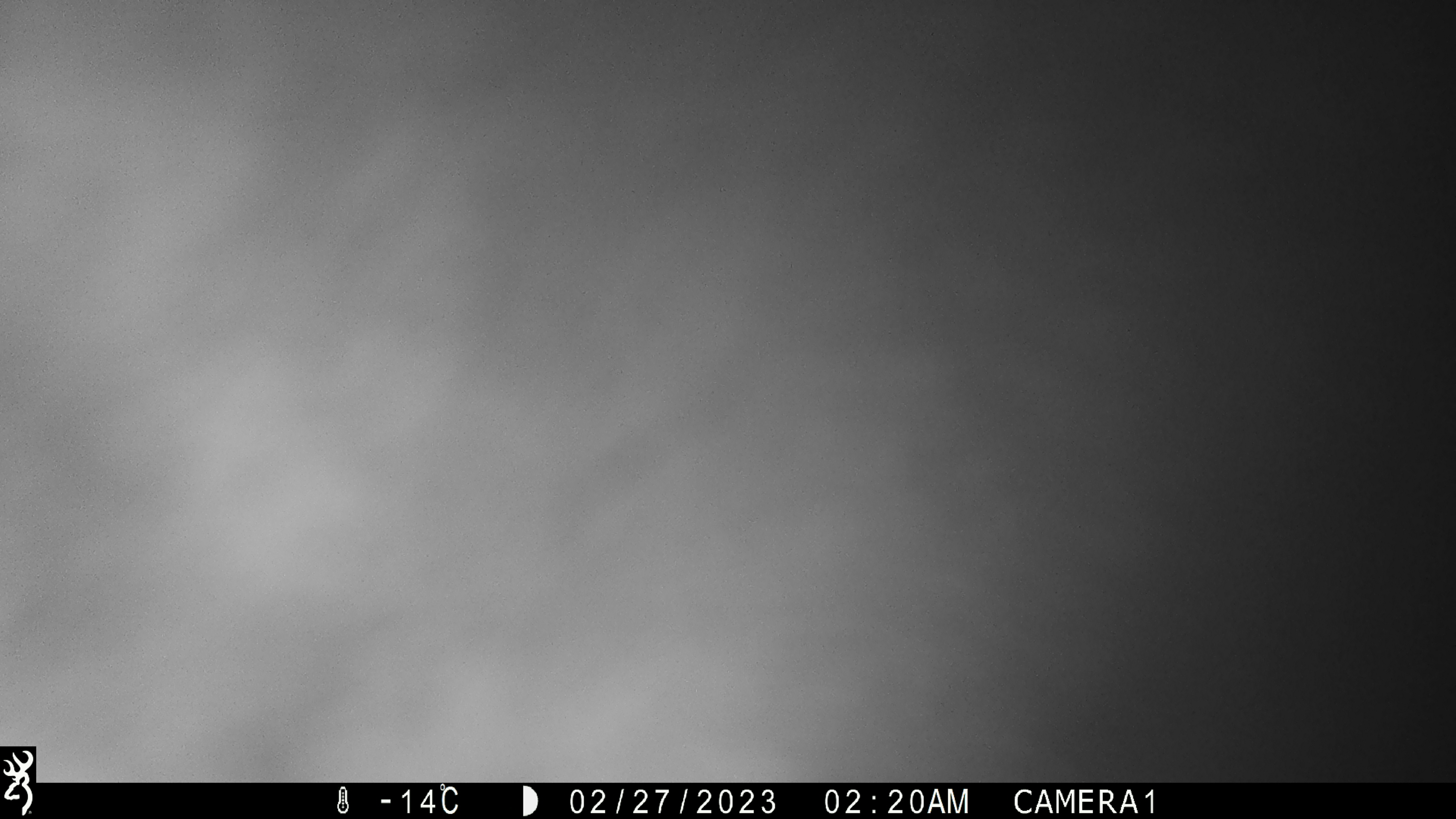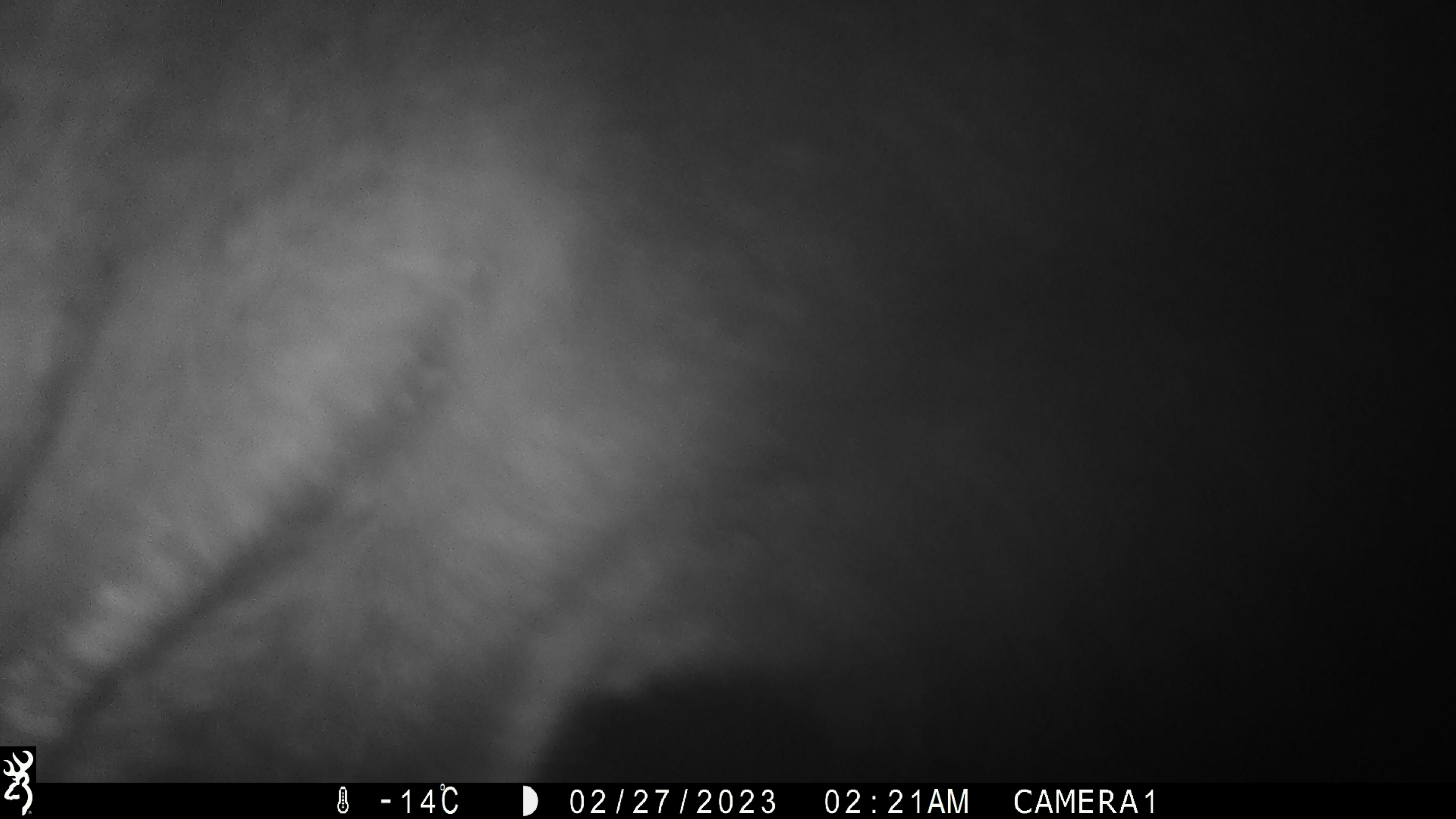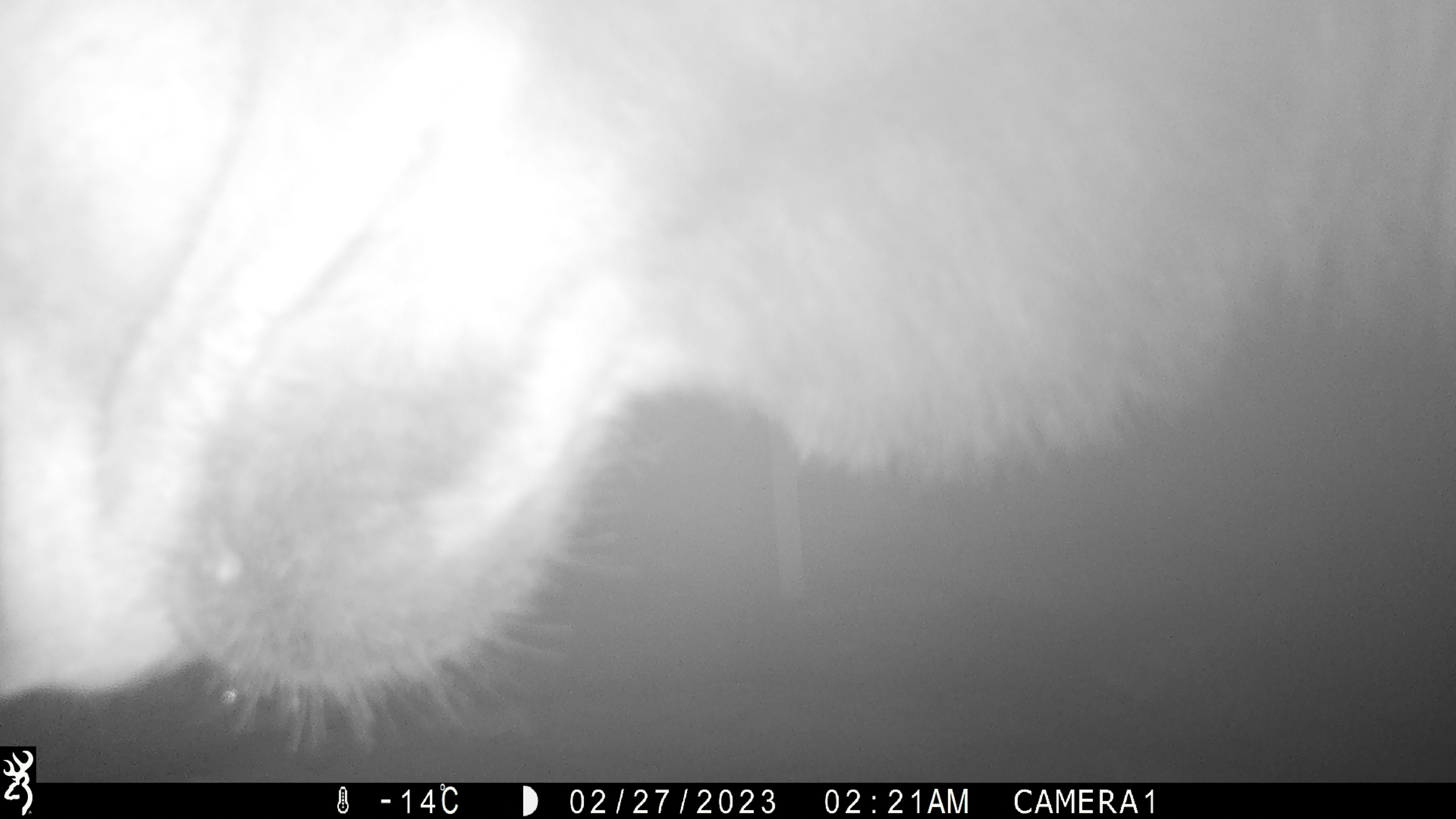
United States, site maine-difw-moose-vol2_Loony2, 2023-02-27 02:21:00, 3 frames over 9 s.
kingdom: Animalia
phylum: Chordata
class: Mammalia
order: Artiodactyla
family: Cervidae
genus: Alces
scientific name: Alces alces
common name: moose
Moose (Alces alces).